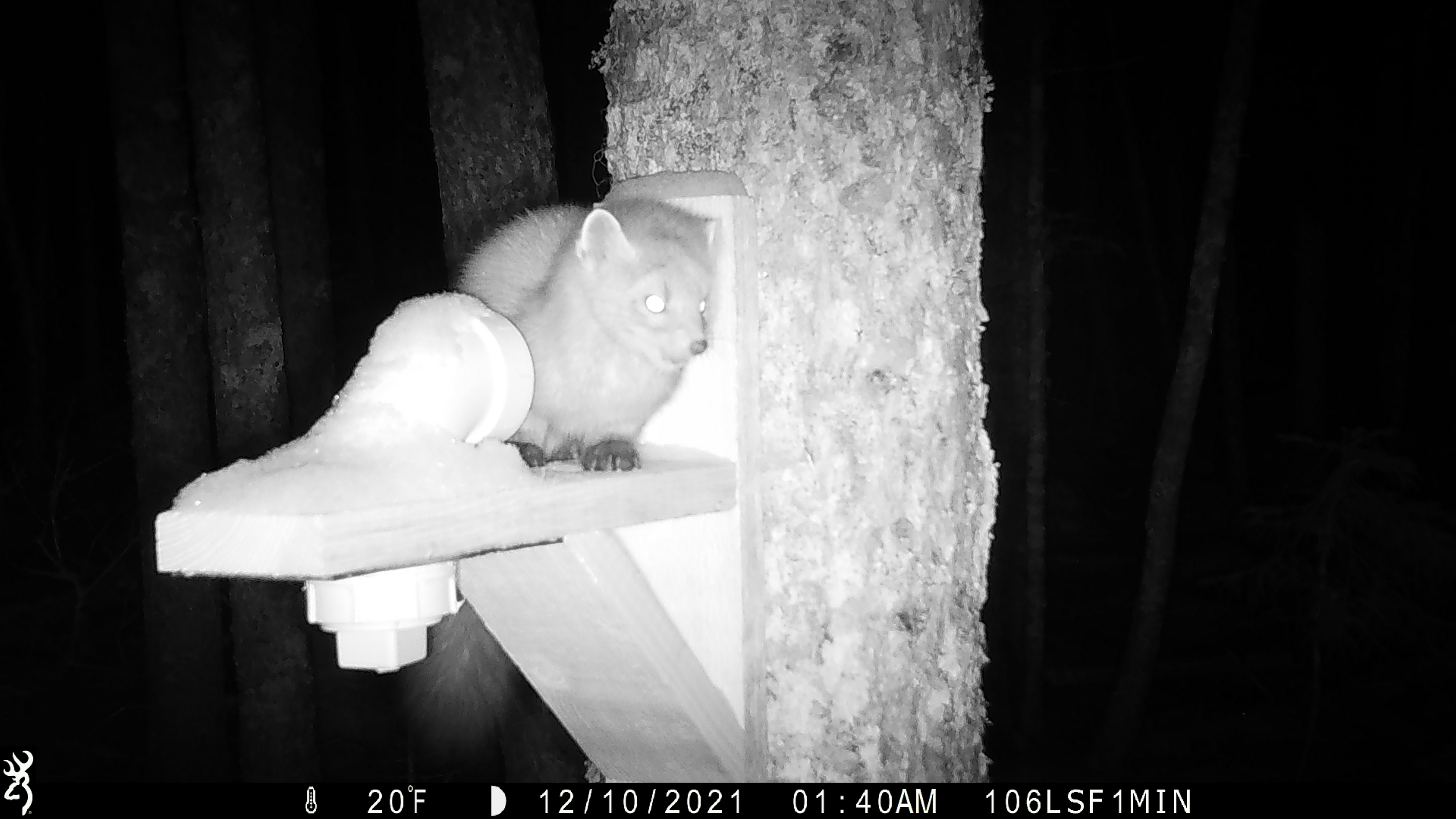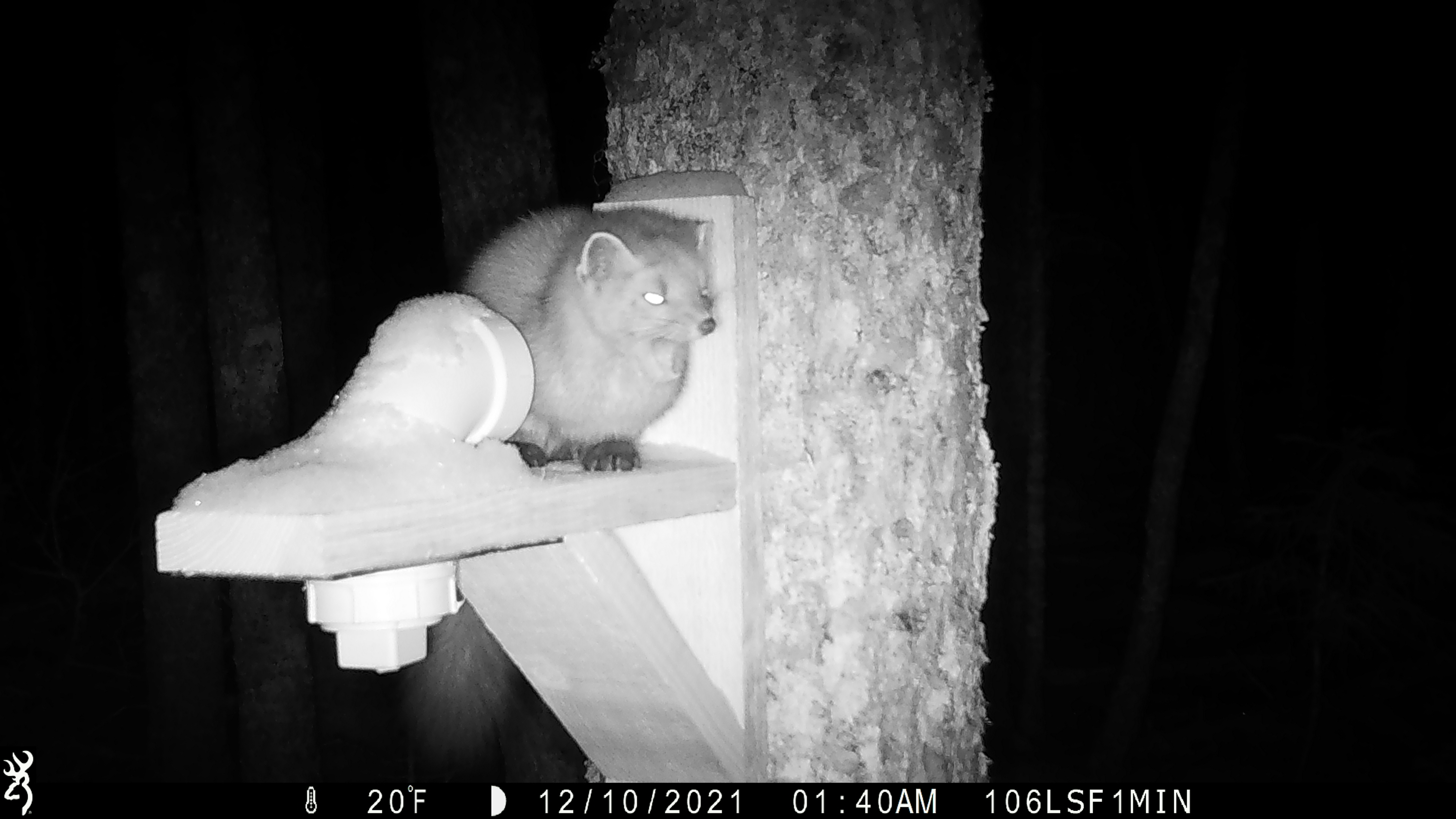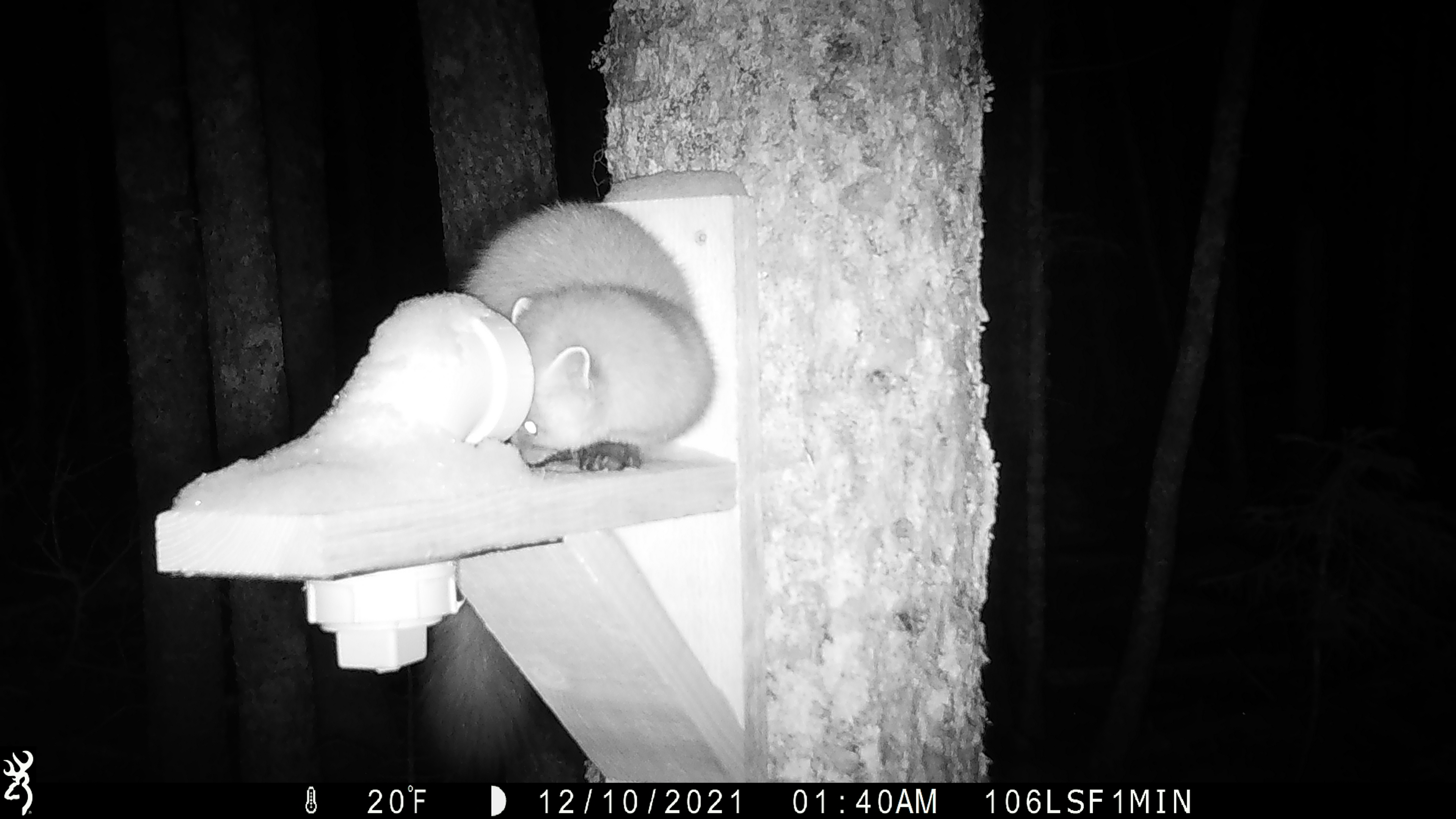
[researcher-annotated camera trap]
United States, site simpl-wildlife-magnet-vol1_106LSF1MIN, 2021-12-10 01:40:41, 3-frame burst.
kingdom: Animalia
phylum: Chordata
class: Mammalia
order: Carnivora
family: Mustelidae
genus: Martes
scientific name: Martes americana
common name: american marten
American marten (Martes americana).